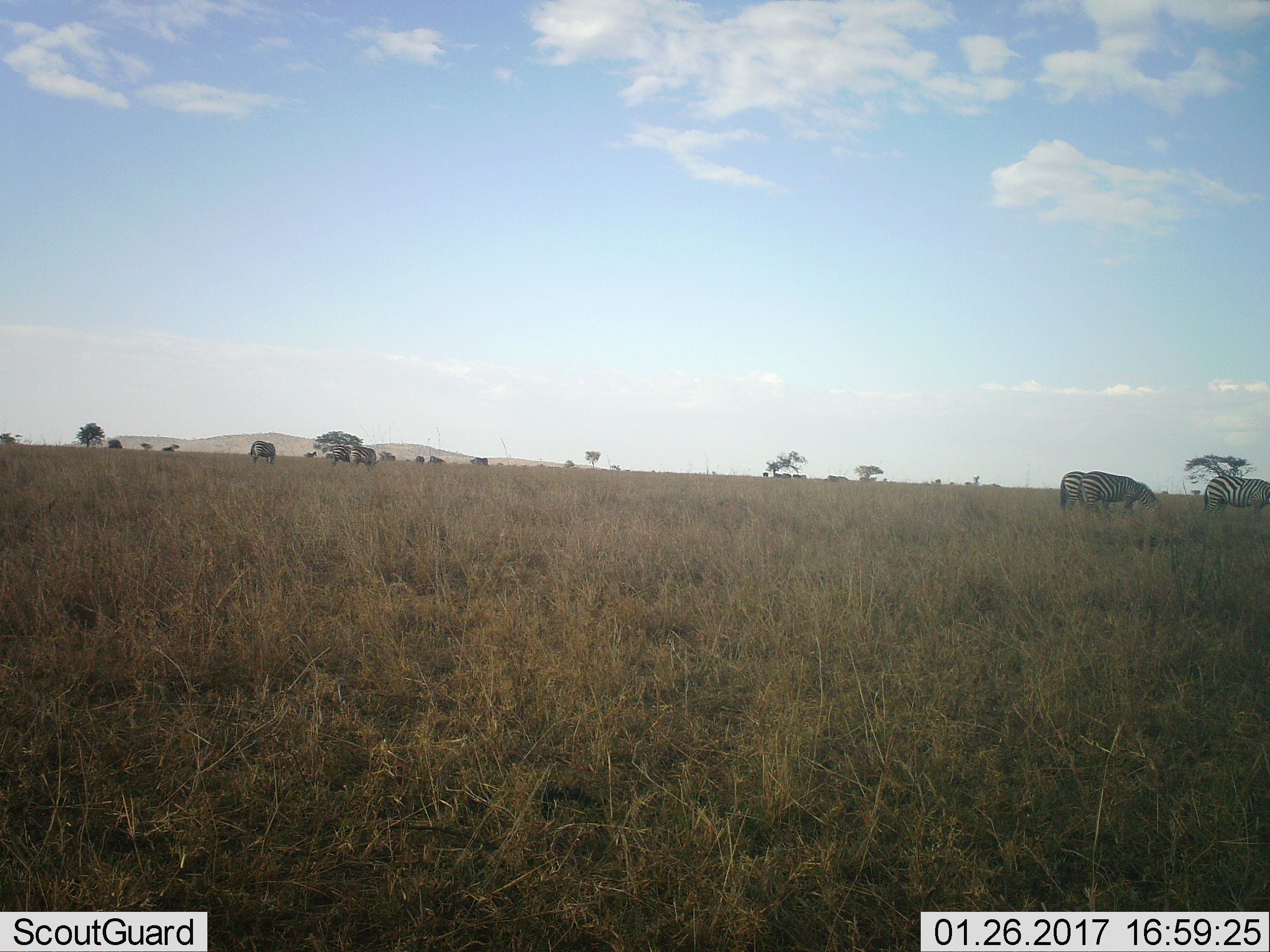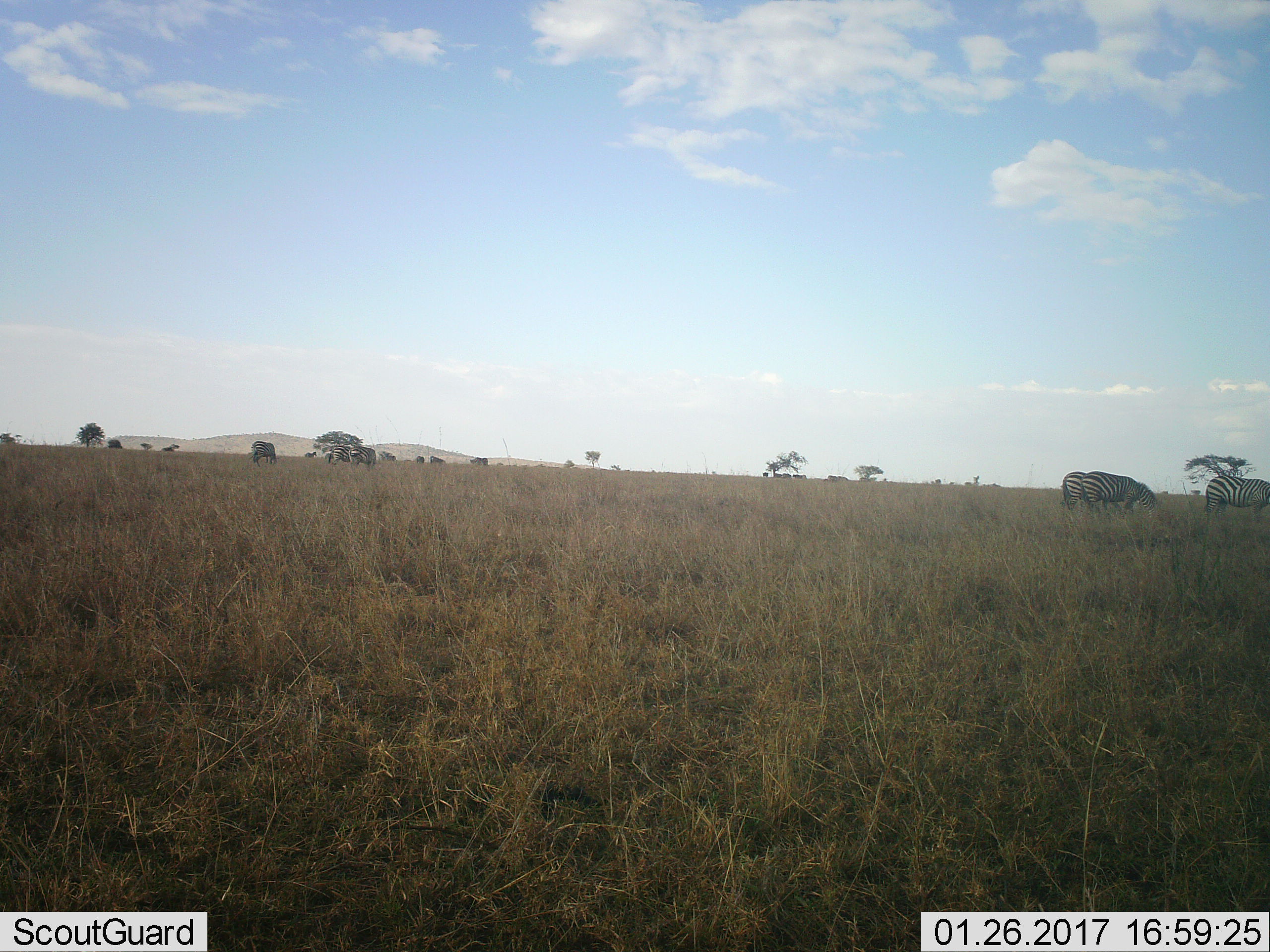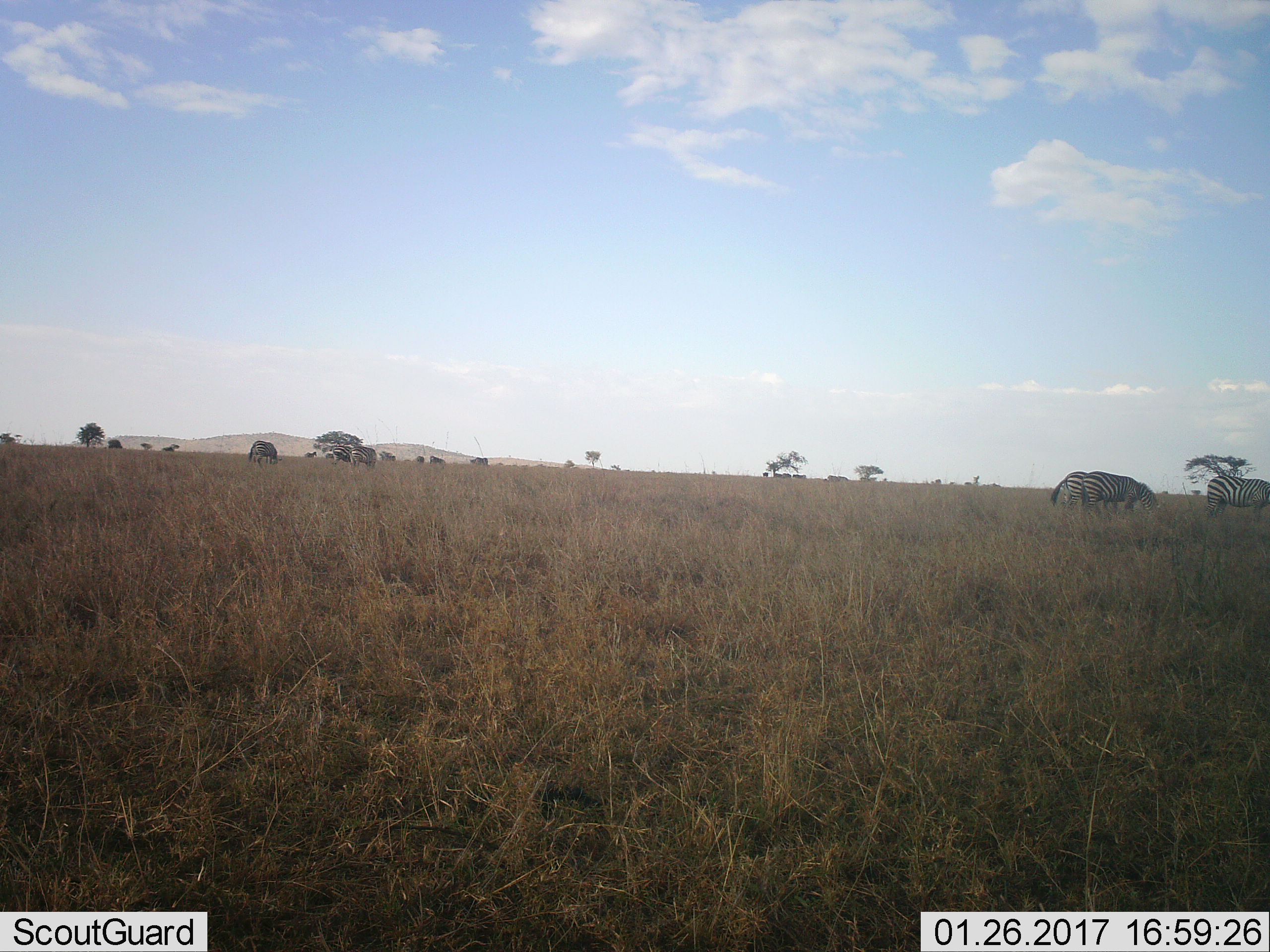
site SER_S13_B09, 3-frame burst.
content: unidentified animal